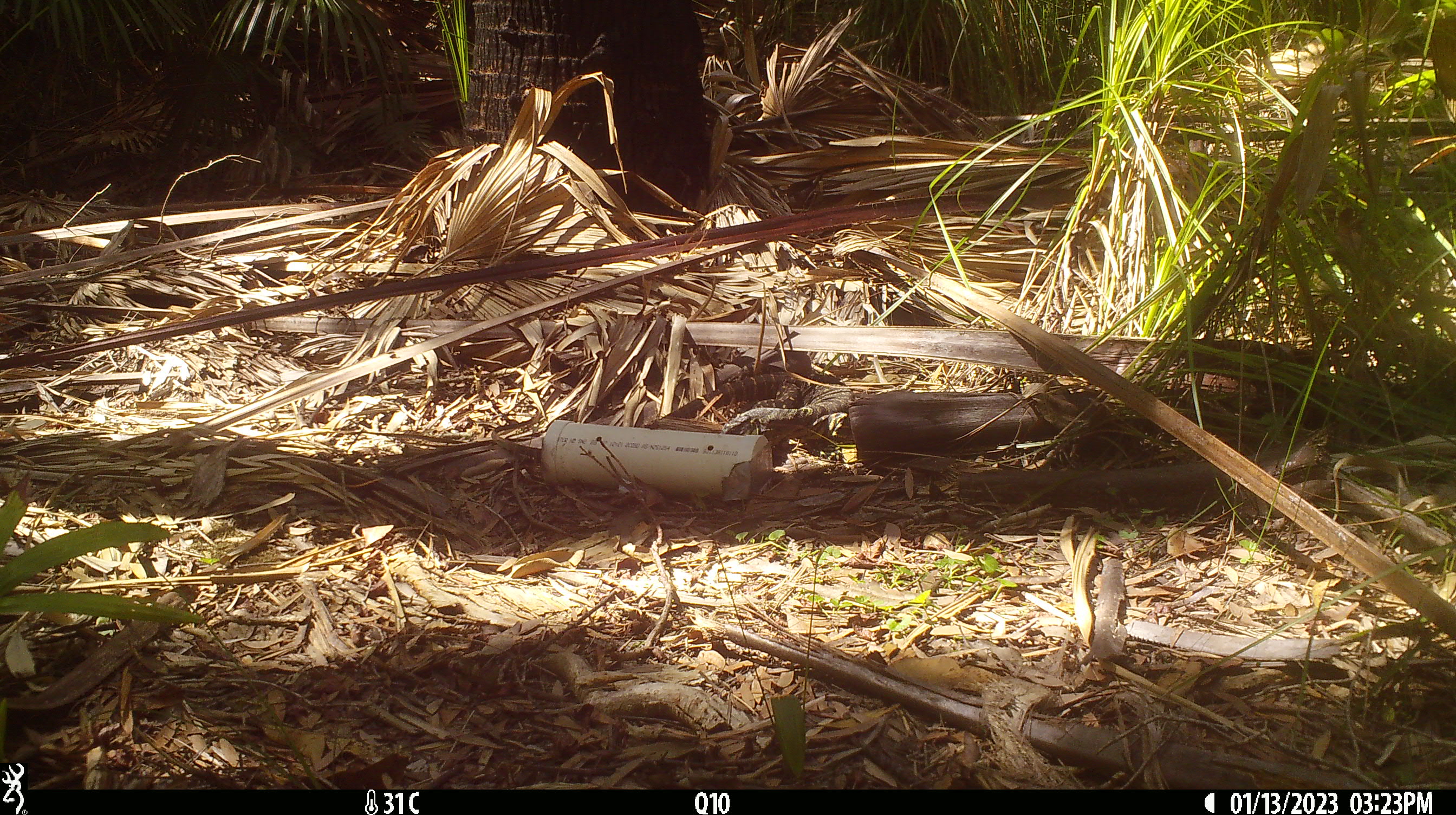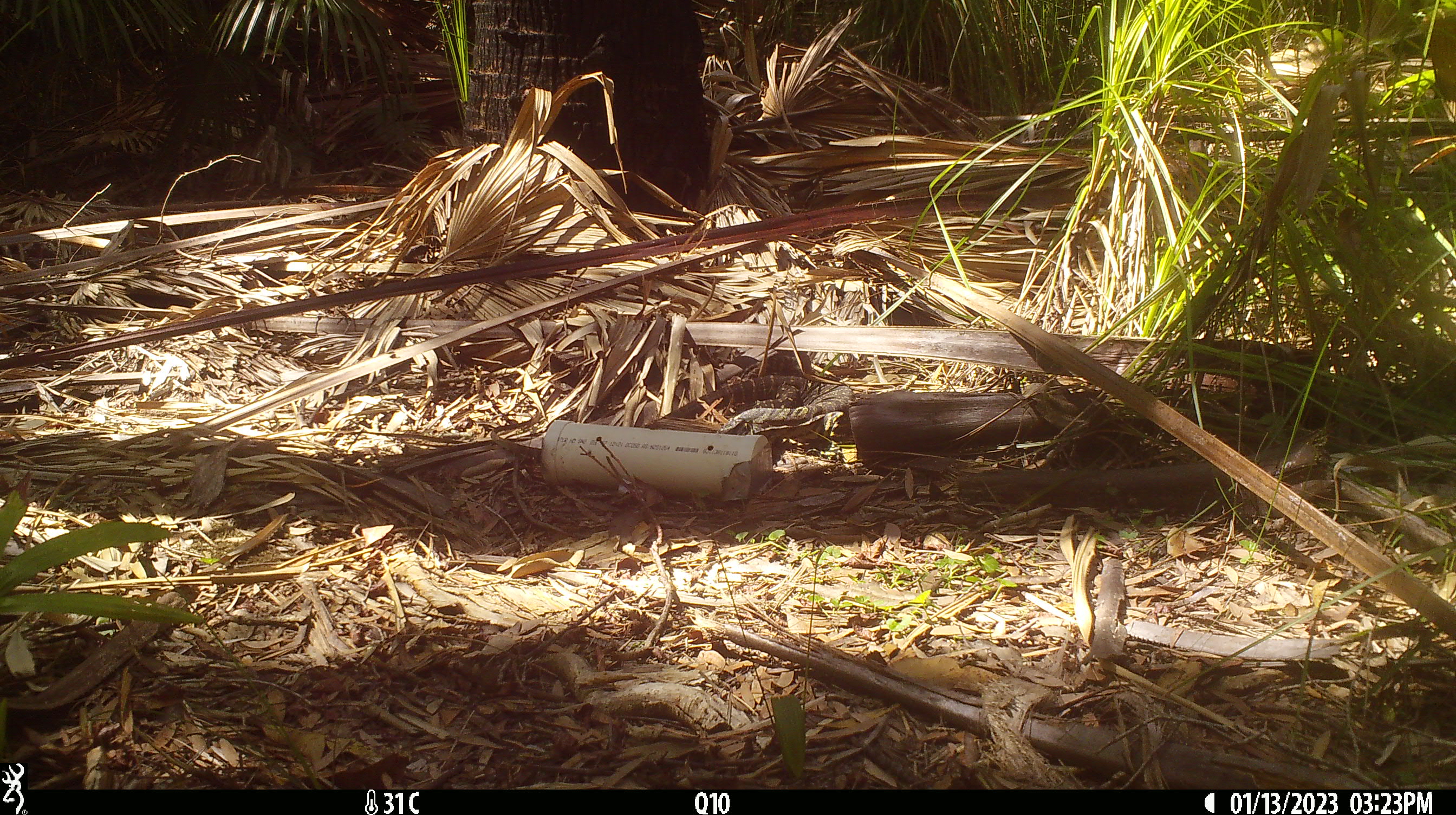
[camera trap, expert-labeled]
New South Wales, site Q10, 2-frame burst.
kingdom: Animalia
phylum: Chordata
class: Reptilia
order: Squamata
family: Varanidae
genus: Varanus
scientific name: Varanus varius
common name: lace monitor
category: goanna